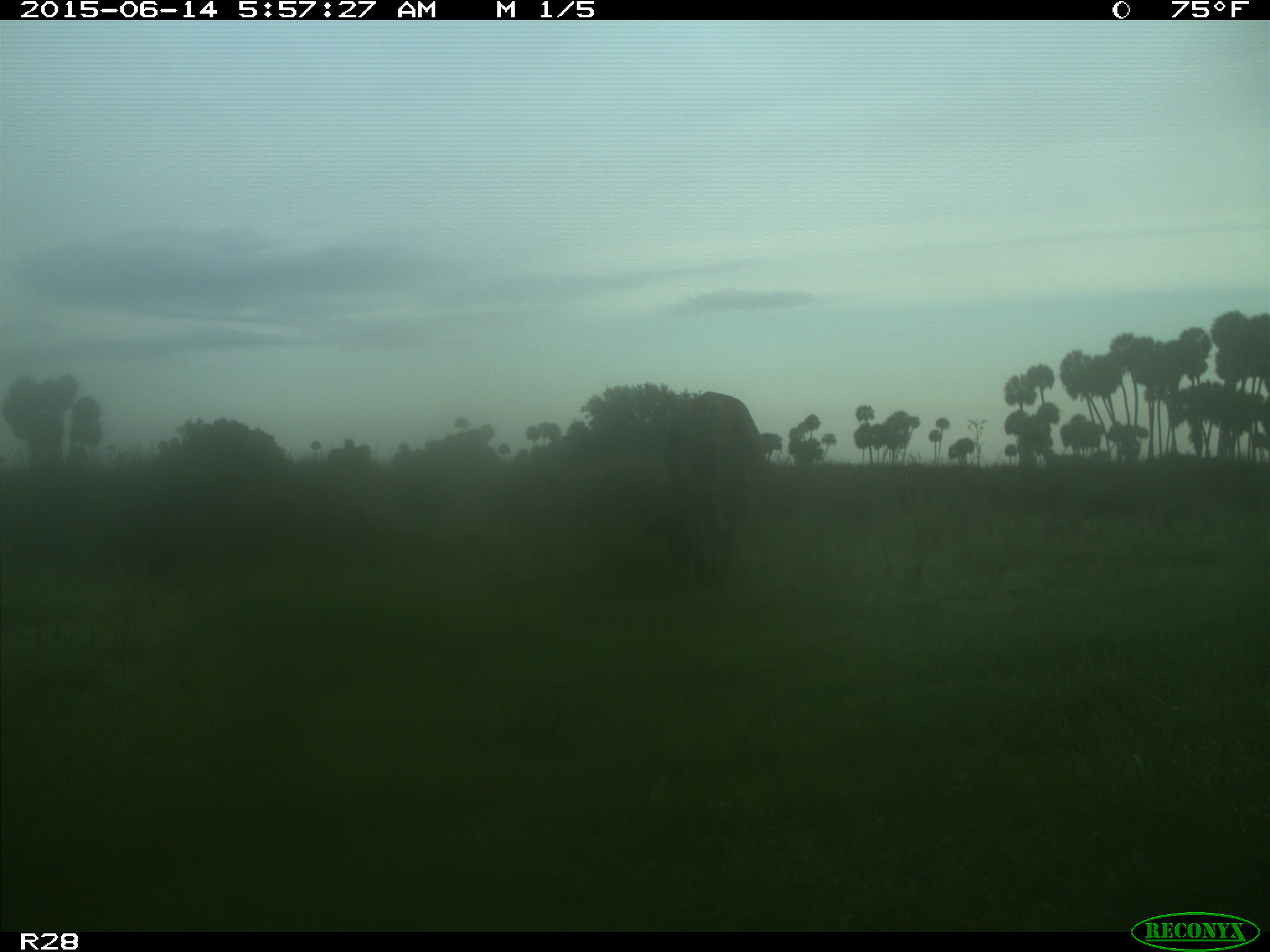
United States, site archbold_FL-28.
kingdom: Animalia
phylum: Chordata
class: Mammalia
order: Artiodactyla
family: Bovidae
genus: Bos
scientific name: Bos taurus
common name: domestic cow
Bos taurus (domestic cow).